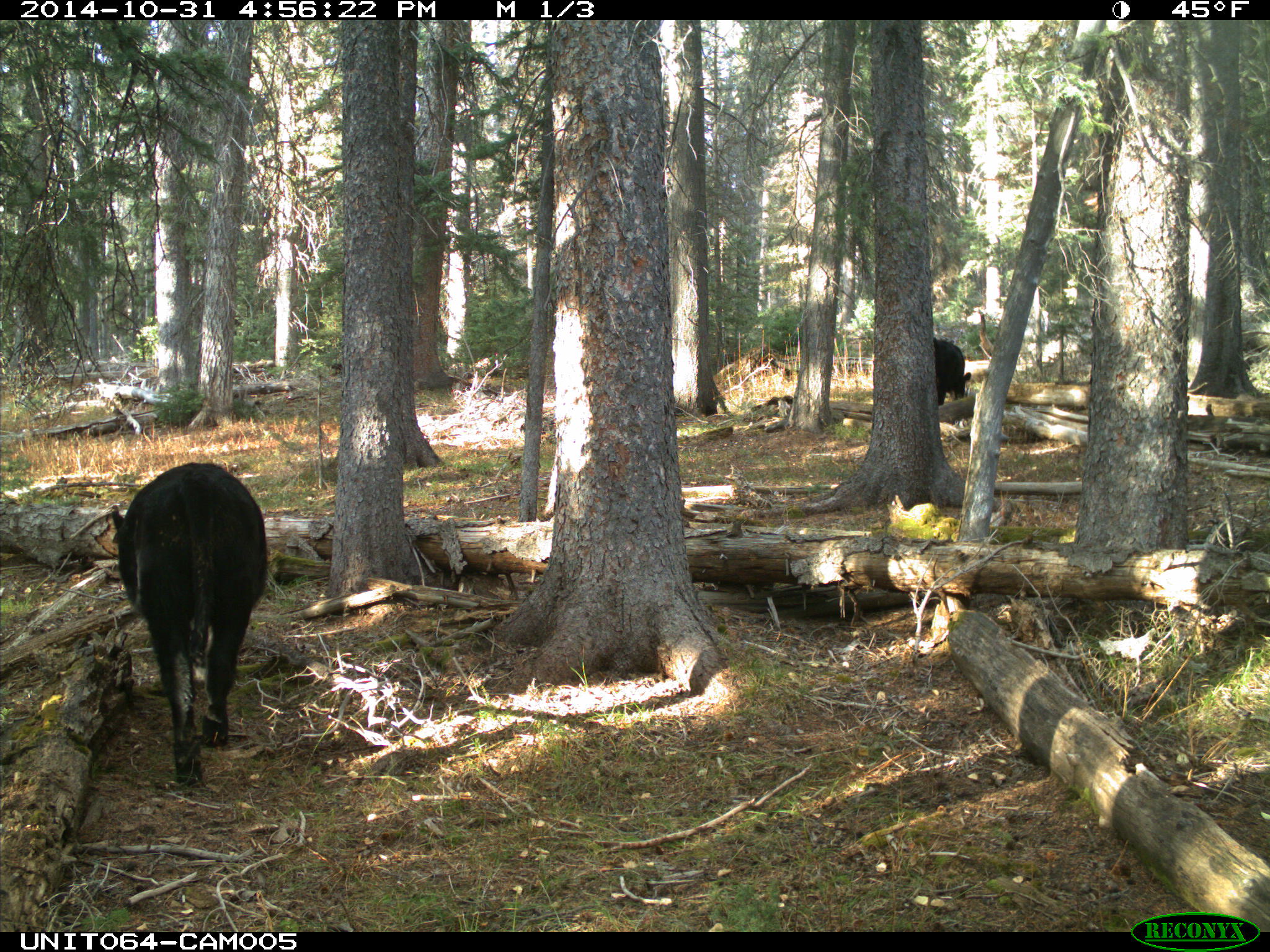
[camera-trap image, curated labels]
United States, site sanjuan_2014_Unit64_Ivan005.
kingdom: Animalia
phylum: Chordata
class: Mammalia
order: Artiodactyla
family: Bovidae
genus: Bos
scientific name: Bos taurus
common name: domestic cow